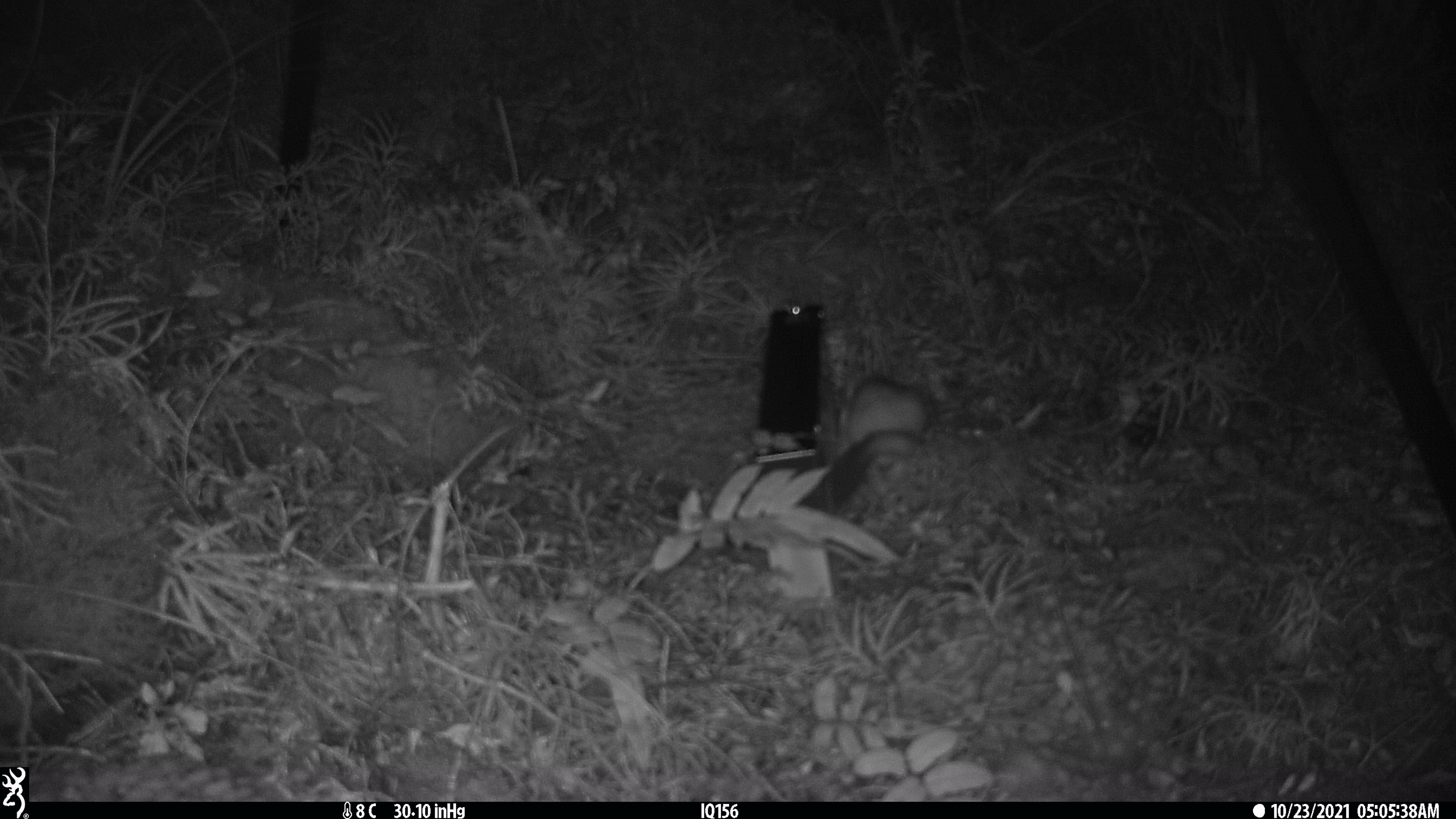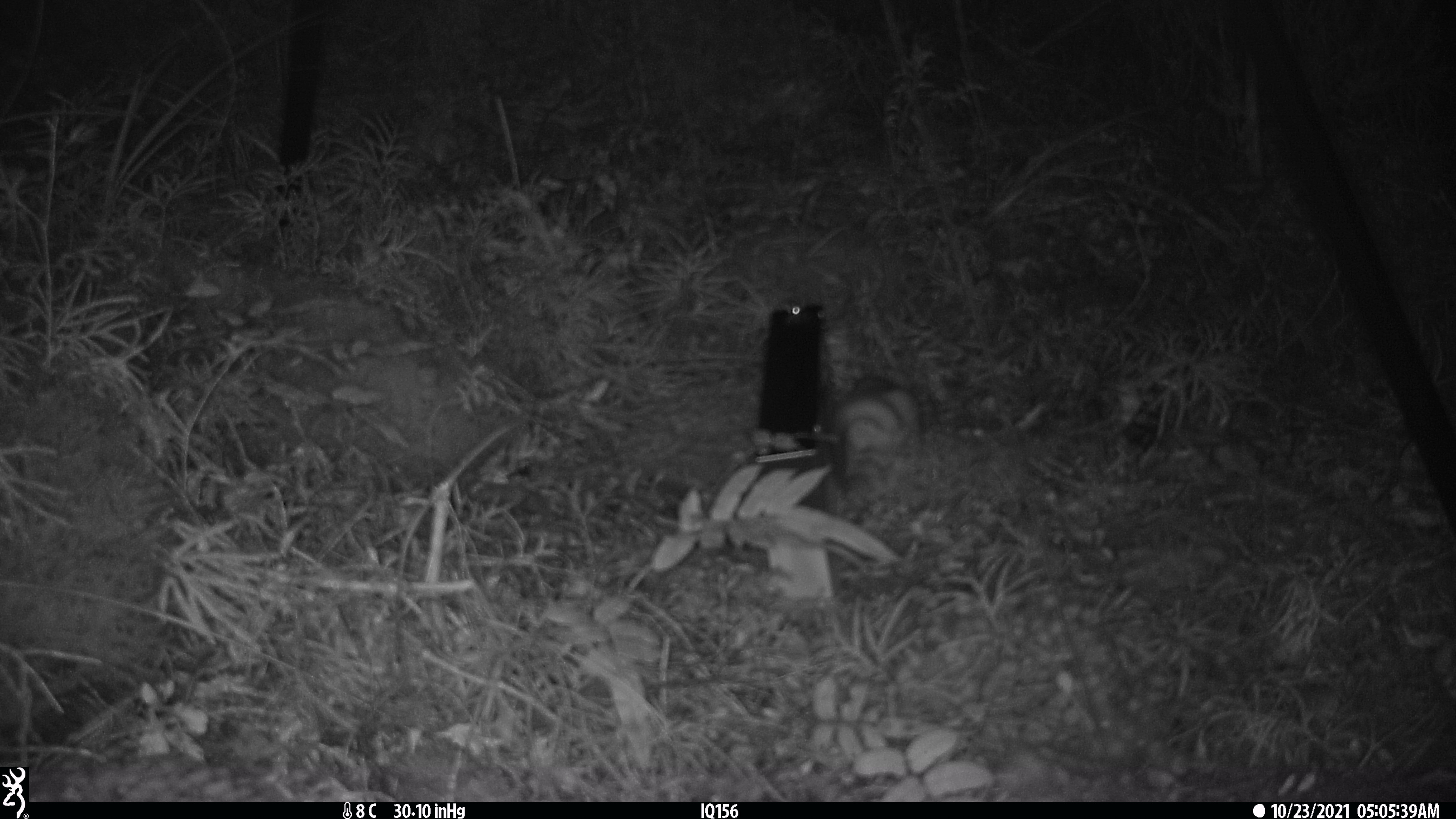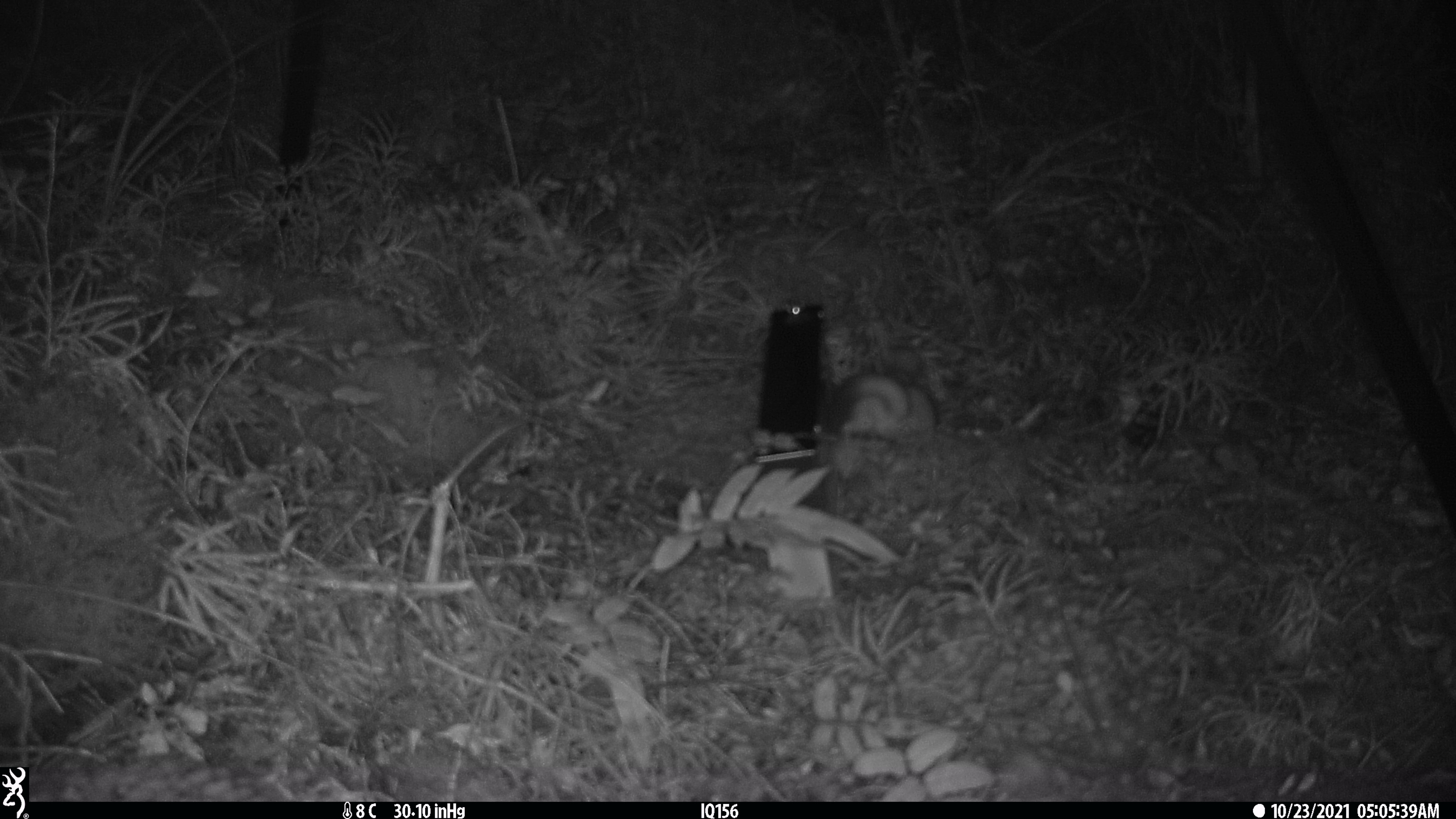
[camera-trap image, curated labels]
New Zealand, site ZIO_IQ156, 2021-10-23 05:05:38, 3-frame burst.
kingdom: Animalia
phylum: Chordata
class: Mammalia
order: Carnivora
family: Mustelidae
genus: Mustela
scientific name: Mustela erminea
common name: stoat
Stoat (Mustela erminea).